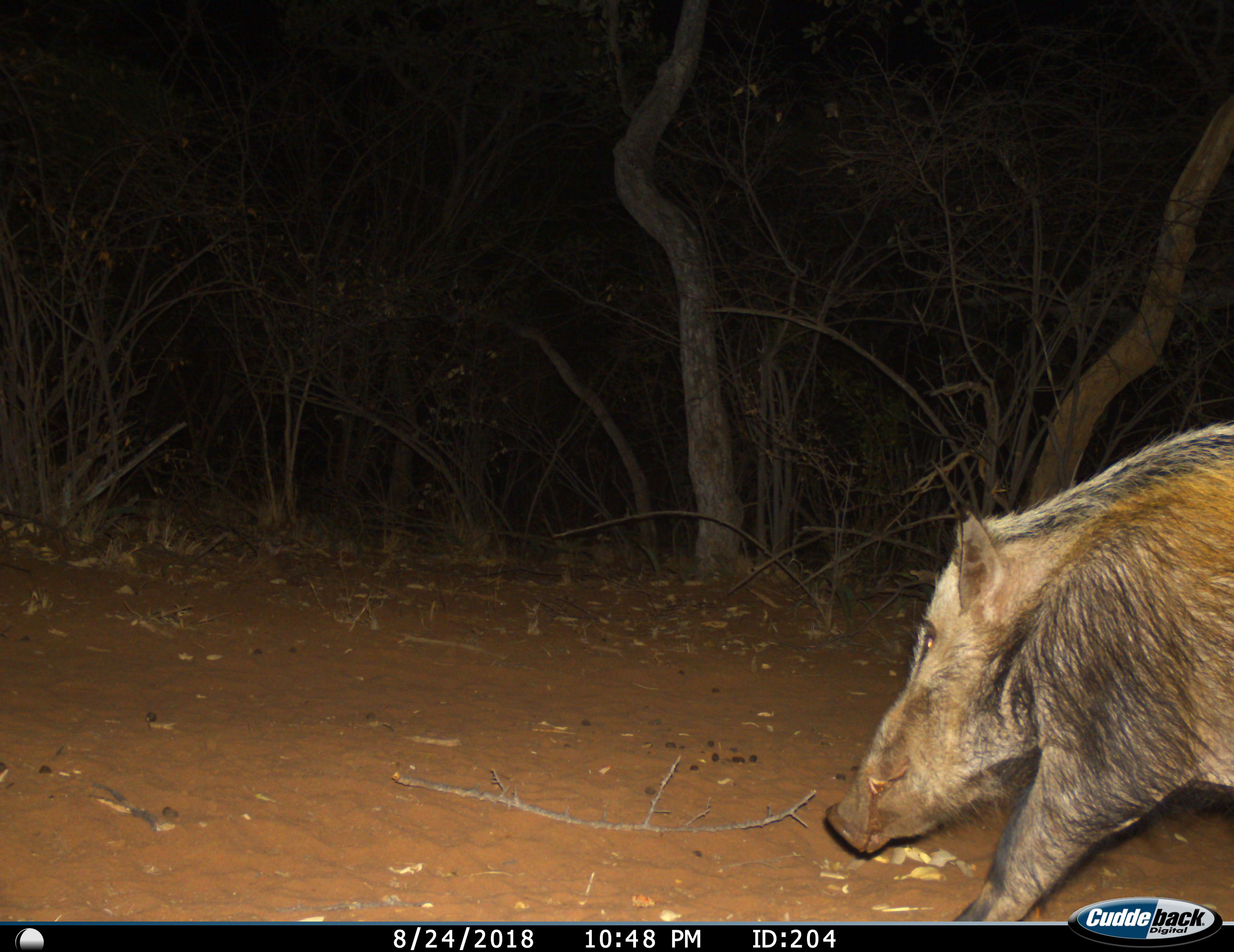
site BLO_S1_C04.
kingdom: Animalia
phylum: Chordata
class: Mammalia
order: Artiodactyla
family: Suidae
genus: Potamochoerus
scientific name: Potamochoerus larvatus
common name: bushpig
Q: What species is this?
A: Bushpig (Potamochoerus larvatus).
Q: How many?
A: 1.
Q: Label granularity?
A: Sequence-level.